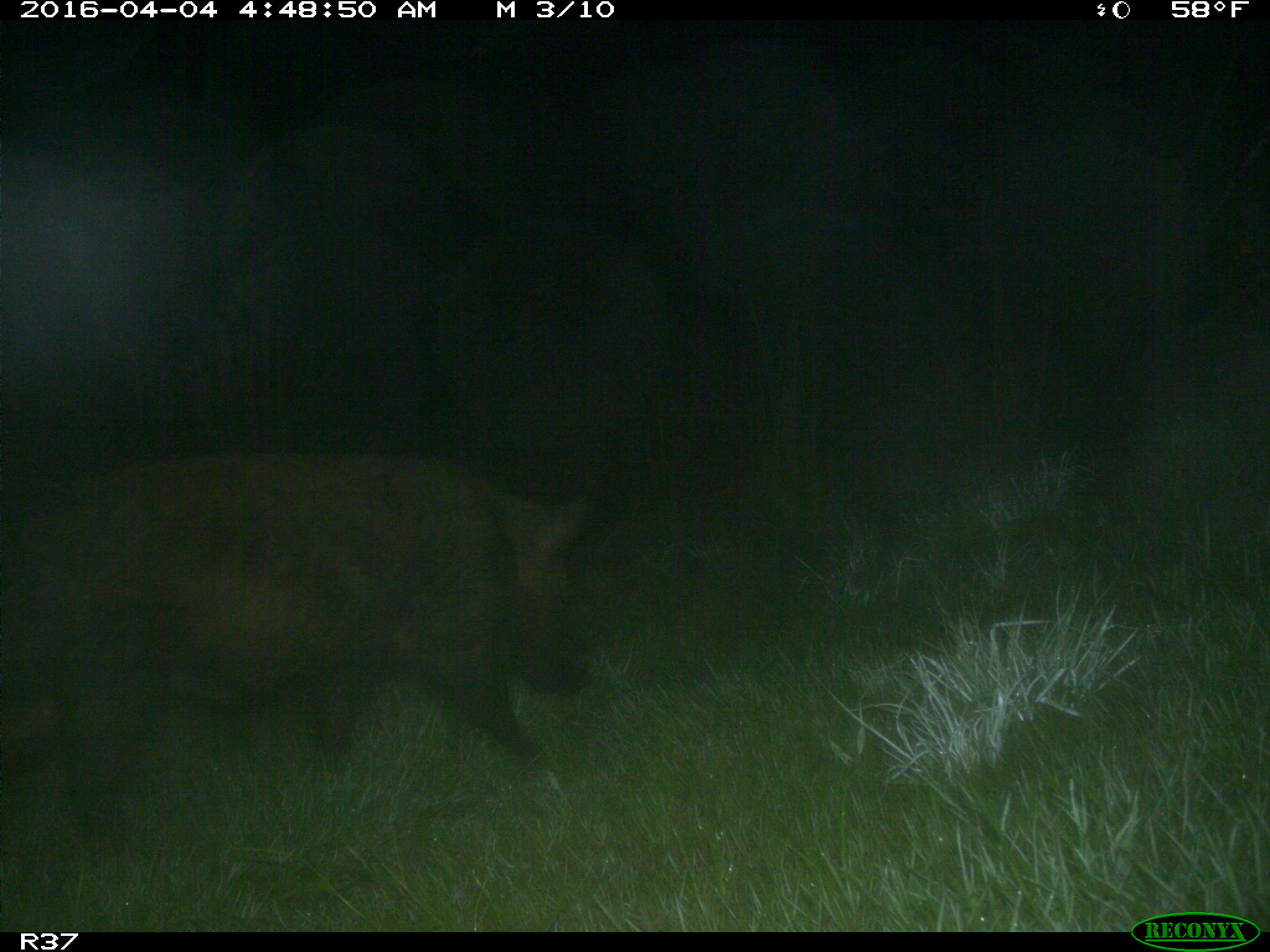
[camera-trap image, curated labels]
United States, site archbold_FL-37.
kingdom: Animalia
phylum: Chordata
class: Mammalia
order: Artiodactyla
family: Suidae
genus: Sus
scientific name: Sus scrofa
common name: wild boar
Sus scrofa (wild boar).